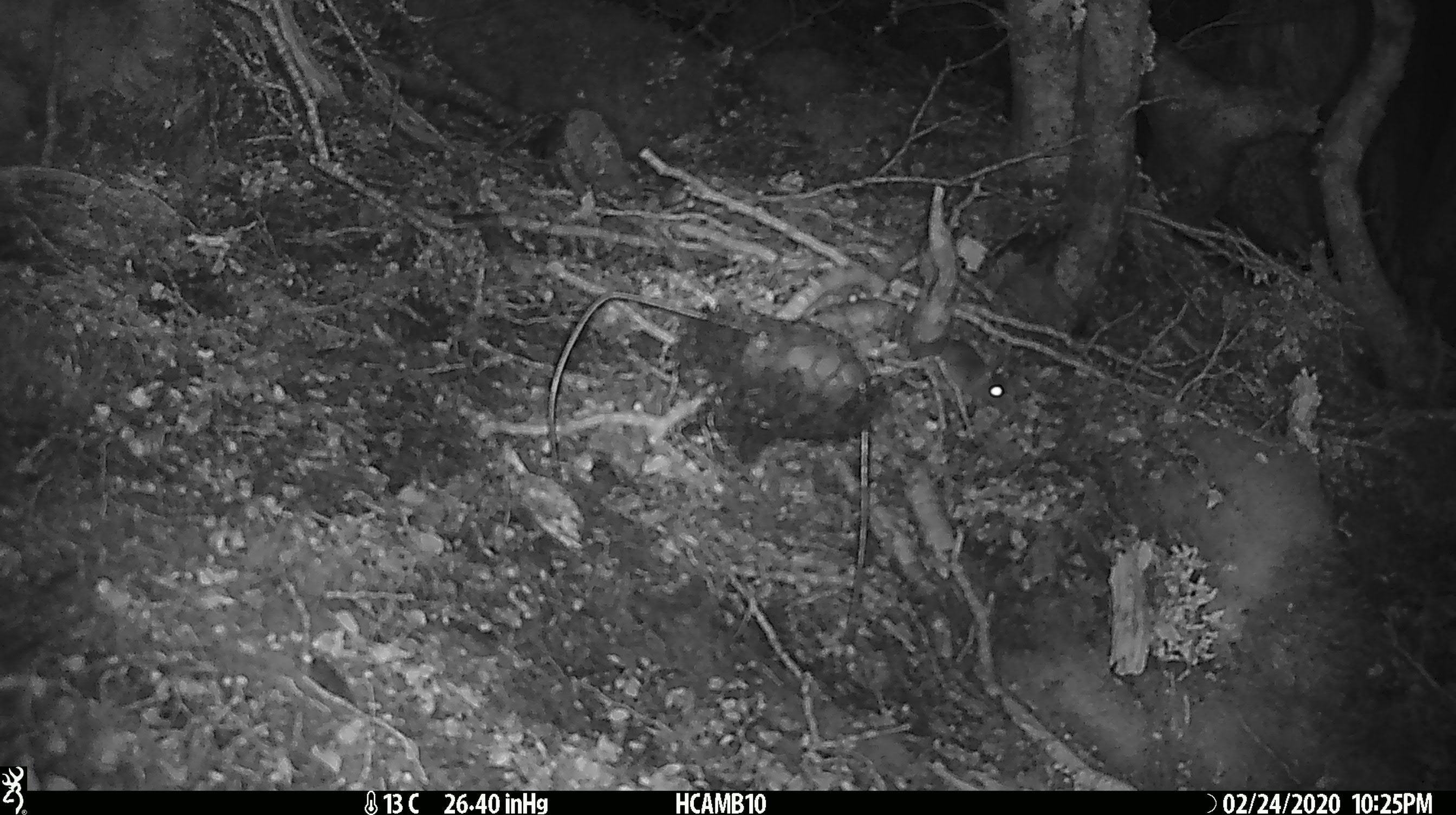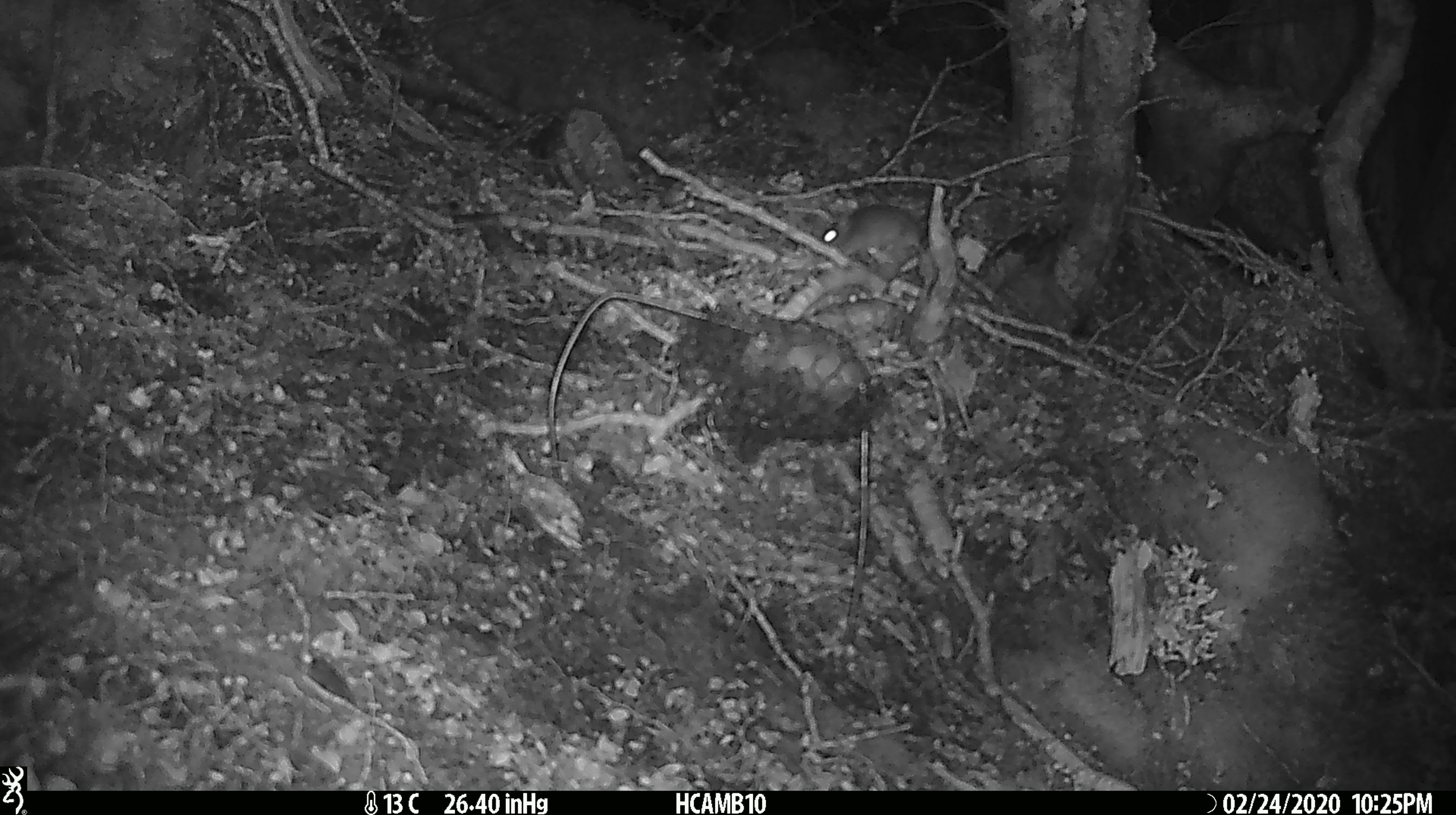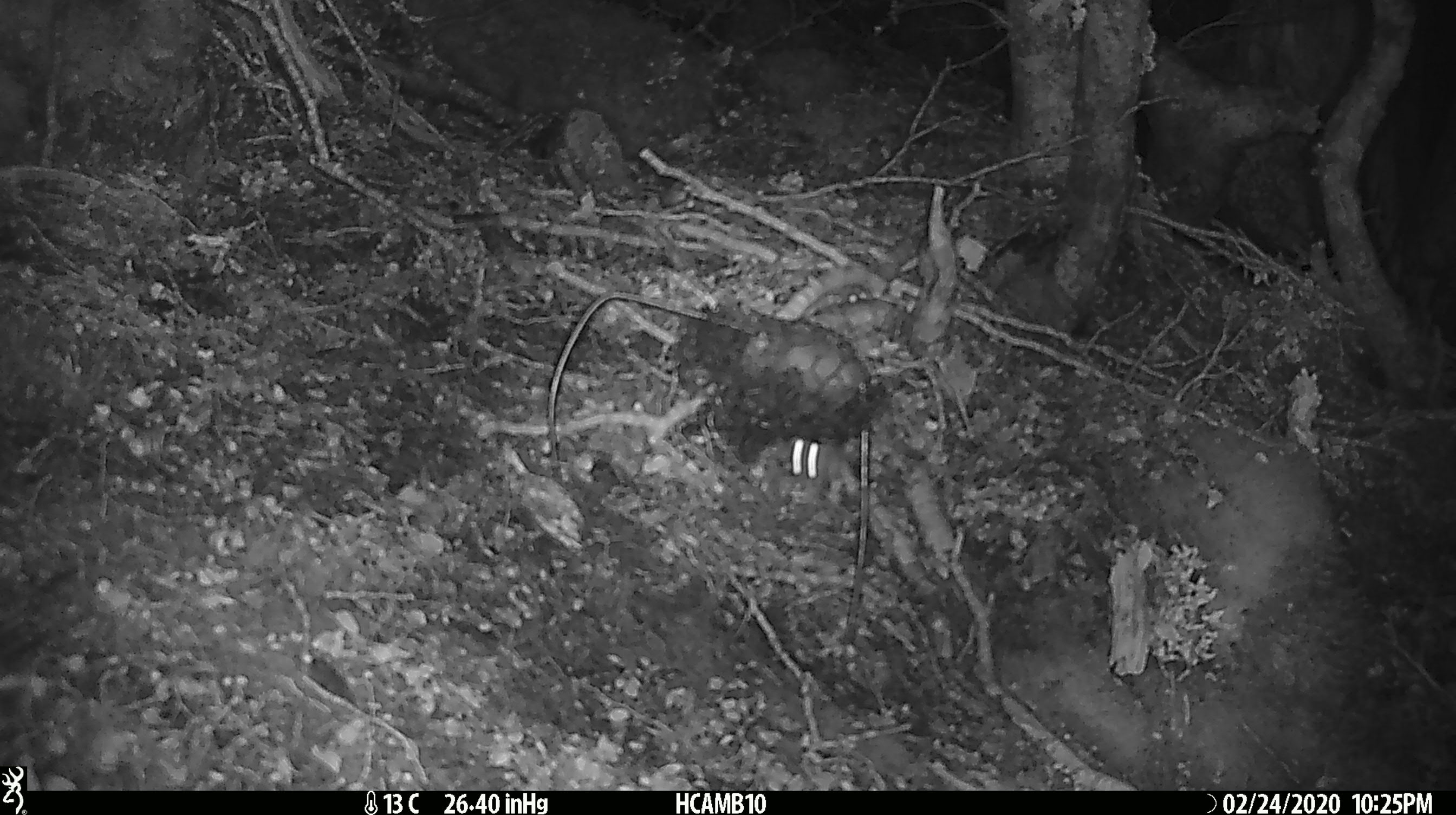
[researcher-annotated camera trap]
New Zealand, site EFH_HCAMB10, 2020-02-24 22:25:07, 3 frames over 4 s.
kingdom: Animalia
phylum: Chordata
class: Mammalia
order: Rodentia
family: Muridae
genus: Mus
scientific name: Mus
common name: mouse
Mouse (Mus).